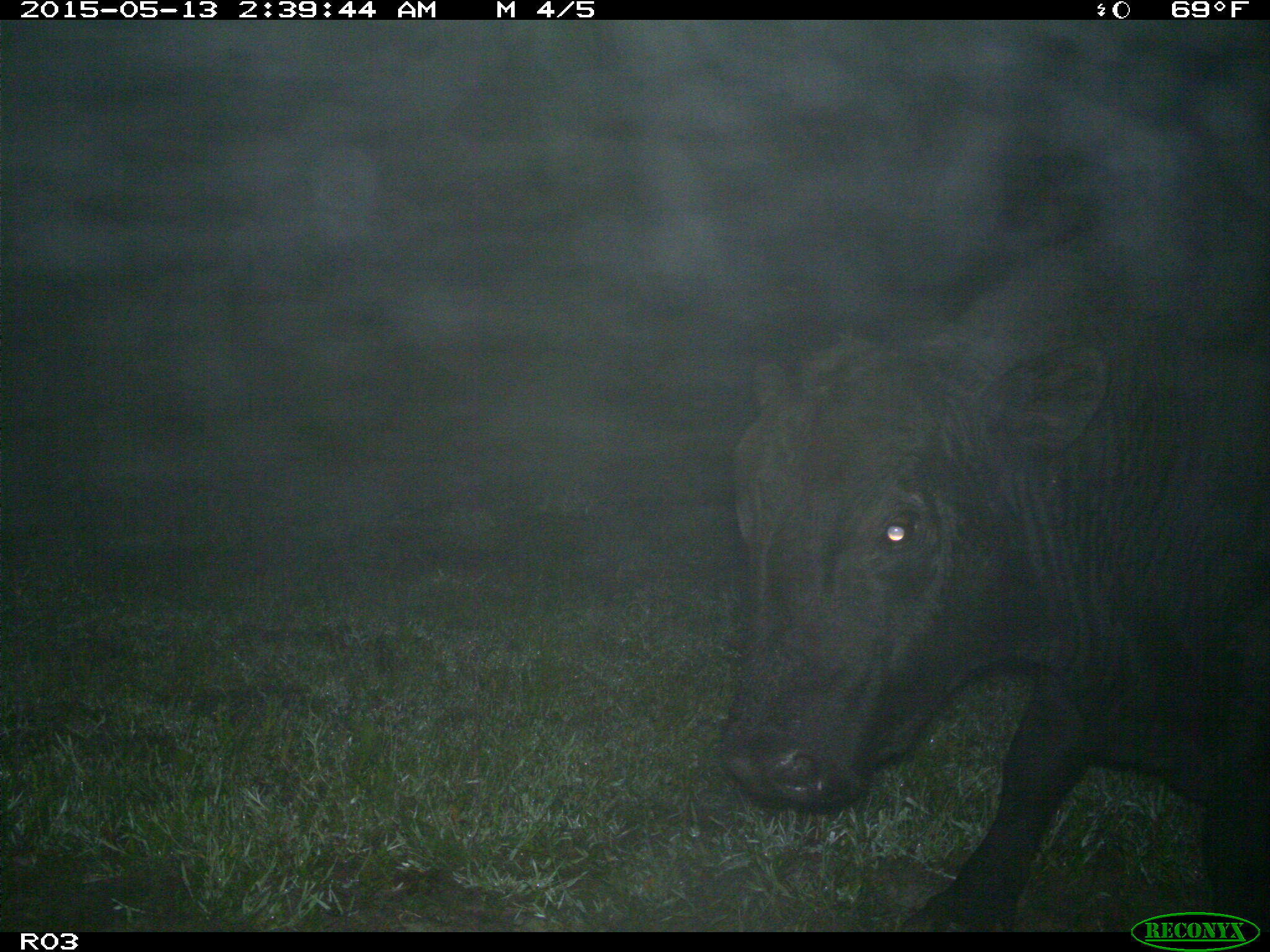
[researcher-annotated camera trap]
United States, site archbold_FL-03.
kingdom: Animalia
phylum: Chordata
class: Mammalia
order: Artiodactyla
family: Bovidae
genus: Bos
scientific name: Bos taurus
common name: domestic cow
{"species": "Bos taurus (domestic cow)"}